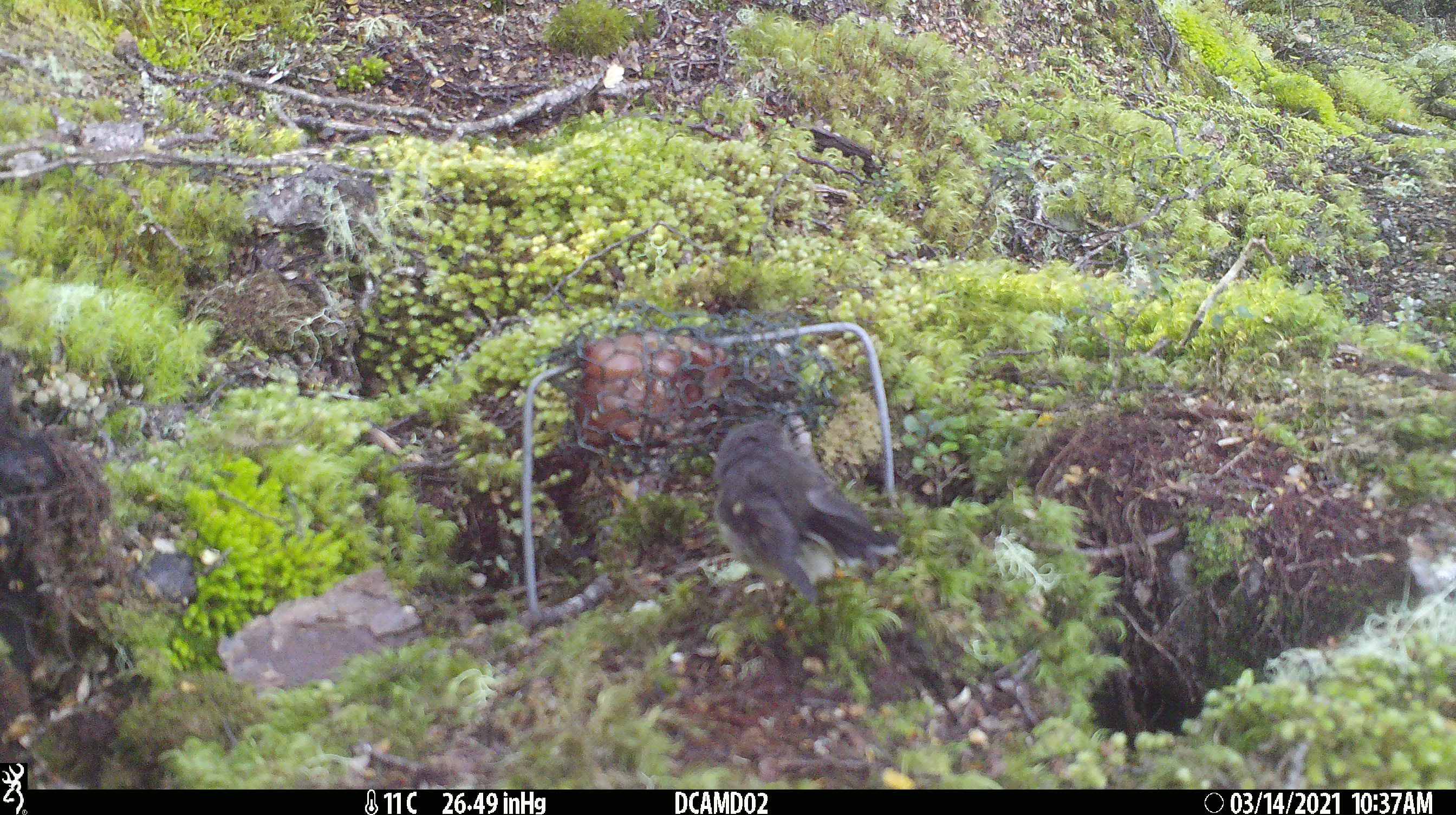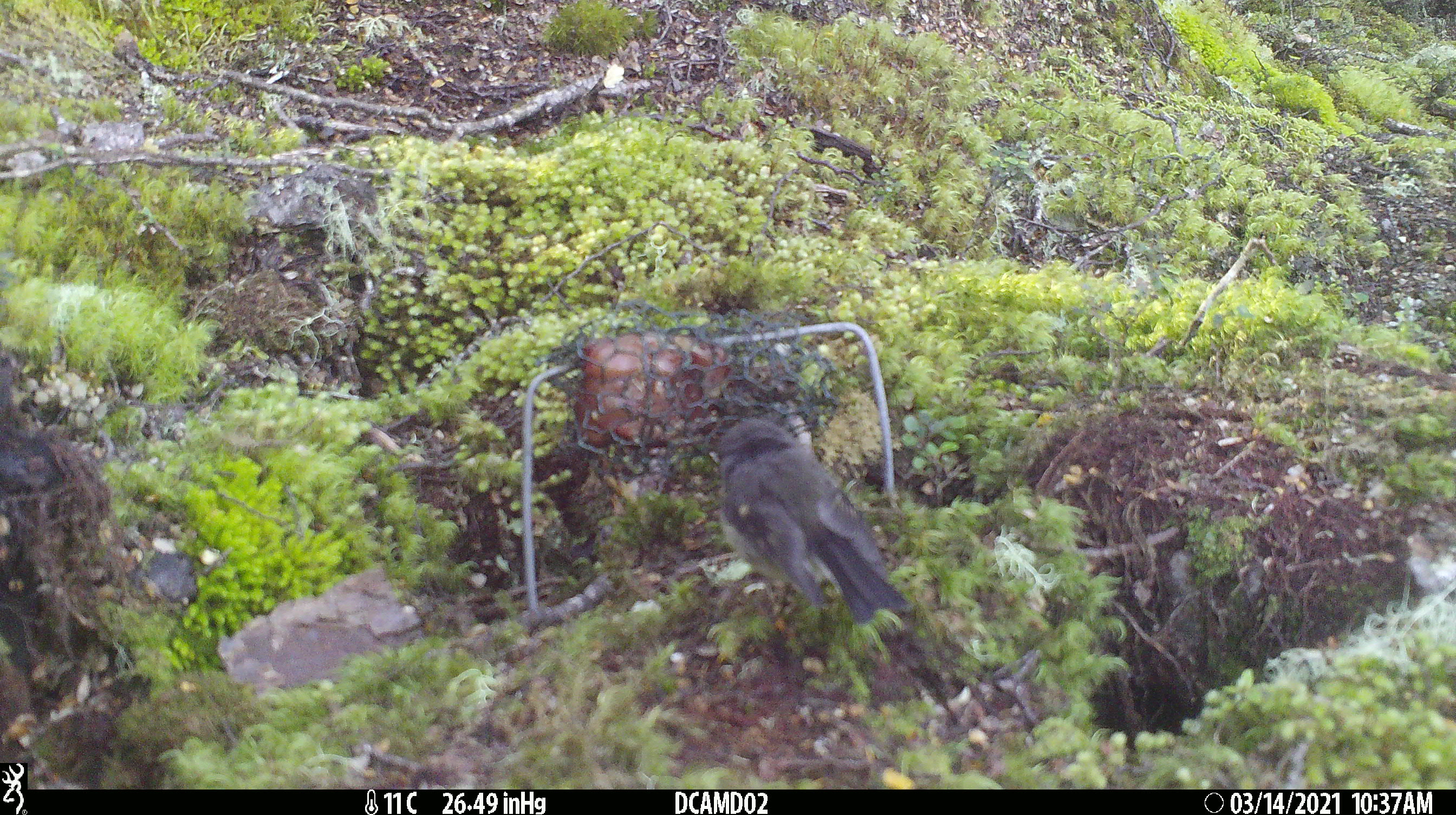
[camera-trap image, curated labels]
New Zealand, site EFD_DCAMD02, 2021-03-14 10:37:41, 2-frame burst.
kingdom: Animalia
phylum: Chordata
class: Aves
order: Passeriformes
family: Petroicidae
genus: Petroica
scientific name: Petroica macrocephala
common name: tomtit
Tomtit (Petroica macrocephala).